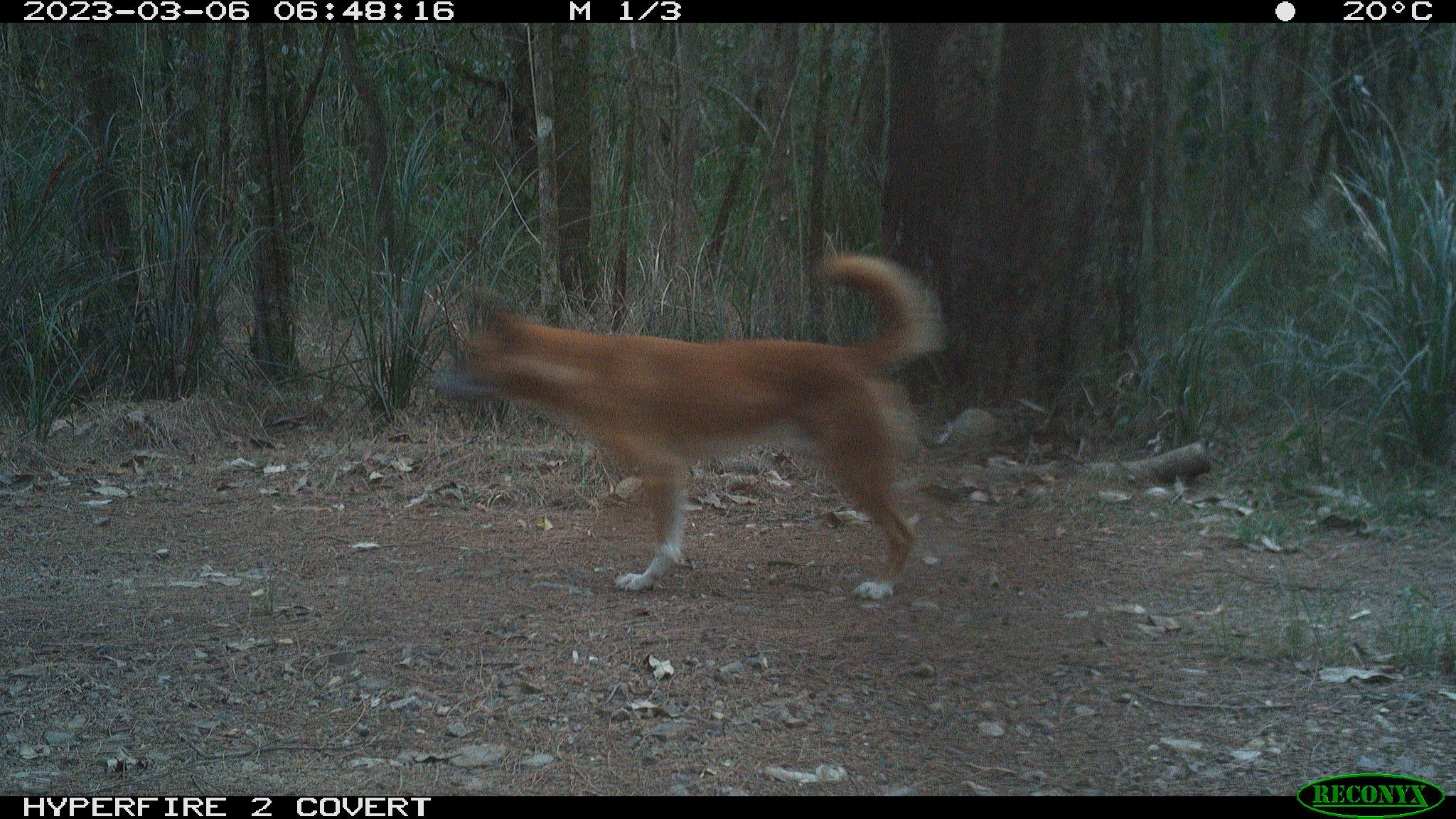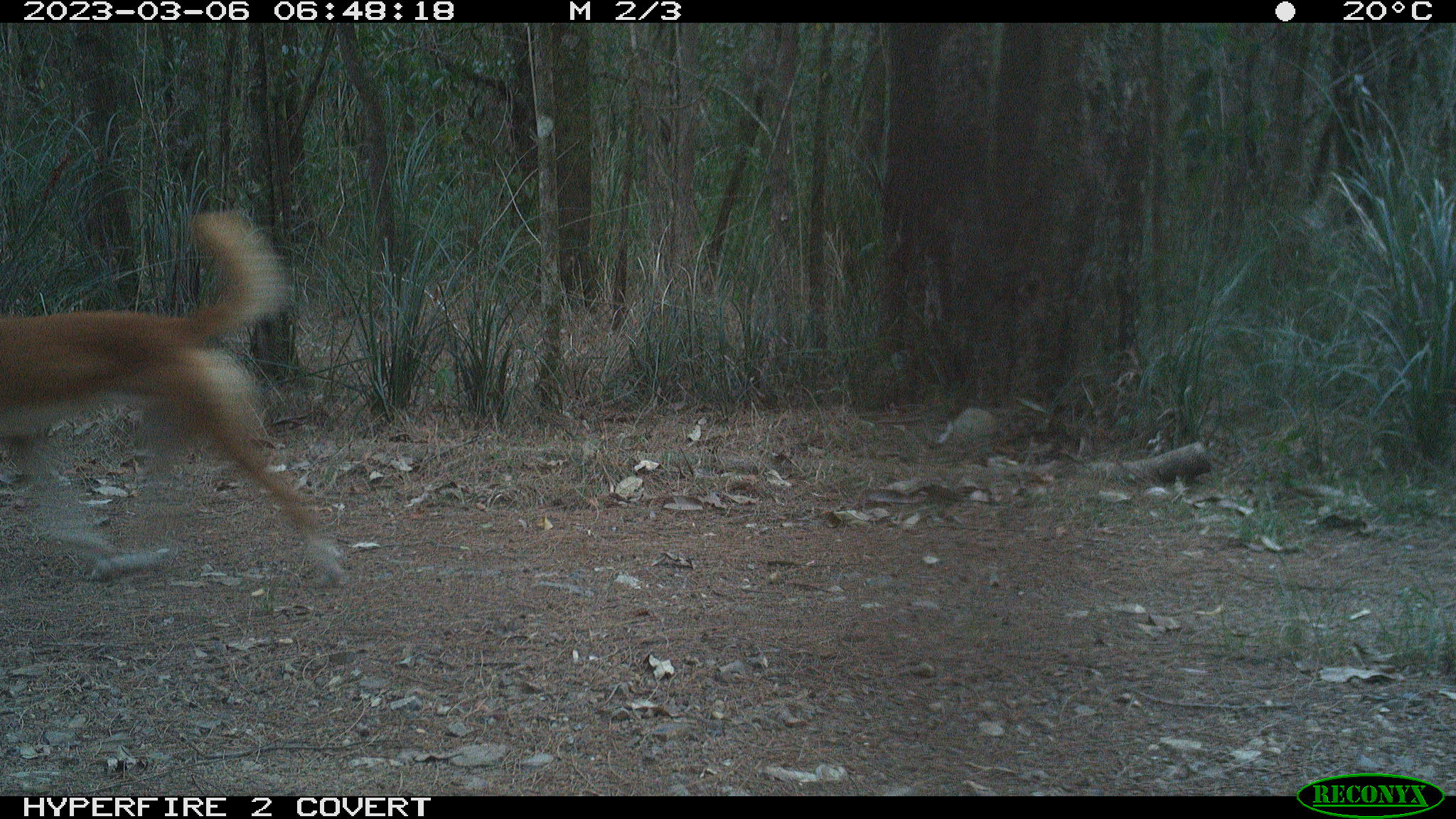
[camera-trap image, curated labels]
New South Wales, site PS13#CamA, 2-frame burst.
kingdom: Animalia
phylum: Chordata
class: Mammalia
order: Carnivora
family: Canidae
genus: Canis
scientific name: Canis familiaris dingo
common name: dingo